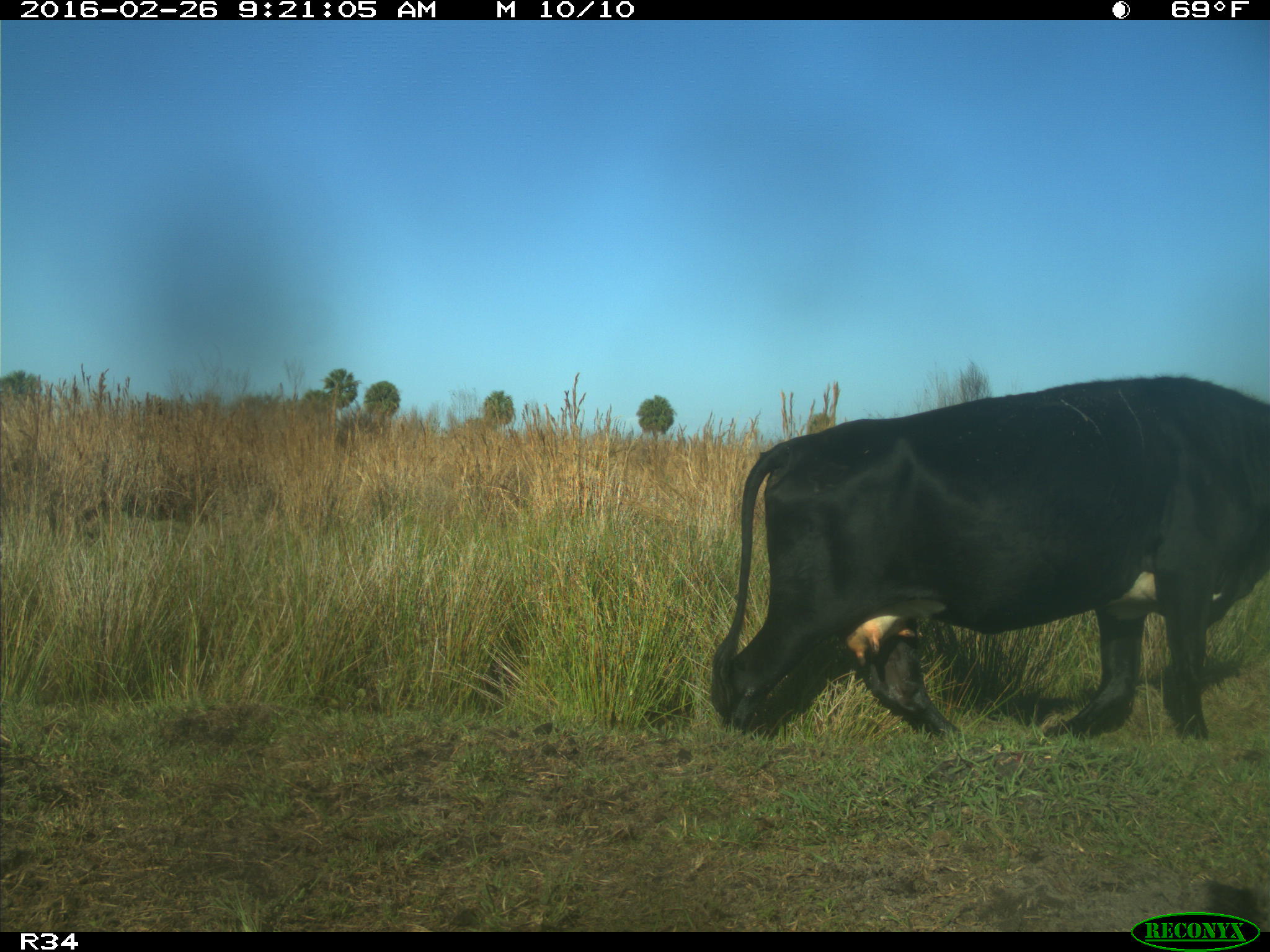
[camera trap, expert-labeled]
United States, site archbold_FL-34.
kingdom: Animalia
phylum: Chordata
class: Mammalia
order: Artiodactyla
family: Bovidae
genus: Bos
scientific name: Bos taurus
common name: domestic cow